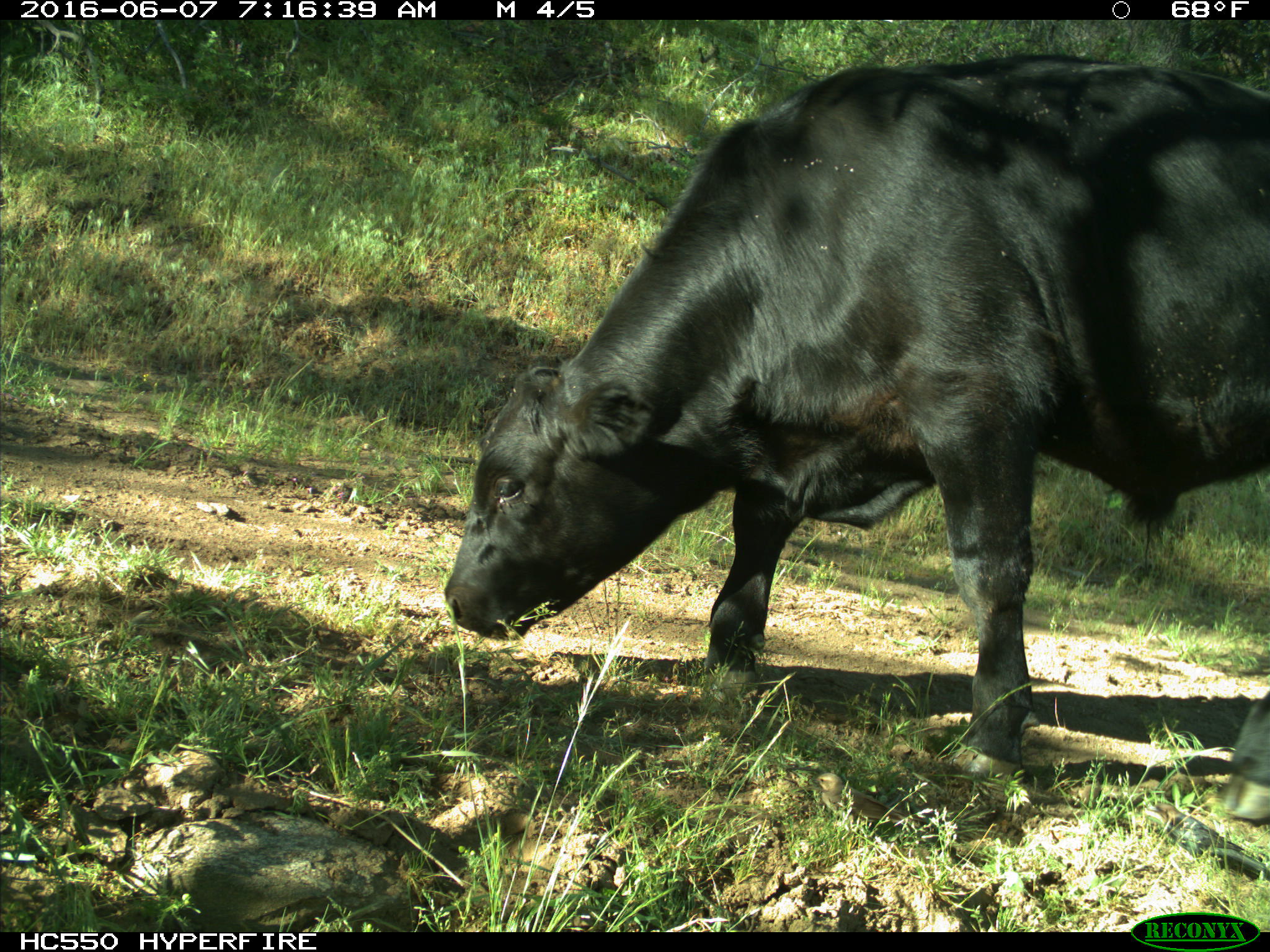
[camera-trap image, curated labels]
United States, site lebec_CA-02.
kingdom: Animalia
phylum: Chordata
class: Mammalia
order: Artiodactyla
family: Bovidae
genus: Bos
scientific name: Bos taurus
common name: domestic cow